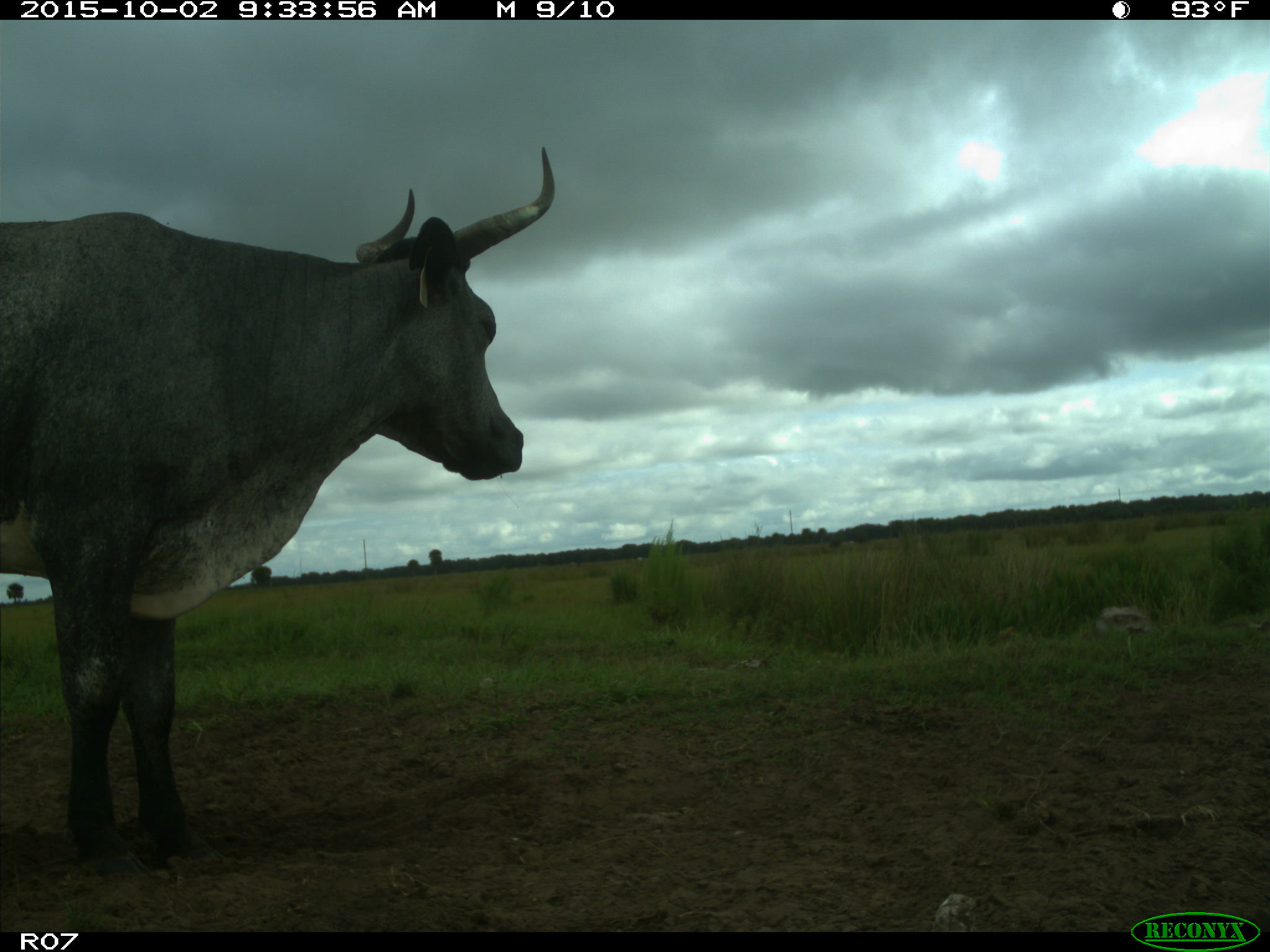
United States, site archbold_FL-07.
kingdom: Animalia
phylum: Chordata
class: Mammalia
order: Artiodactyla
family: Bovidae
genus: Bos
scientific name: Bos taurus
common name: domestic cow